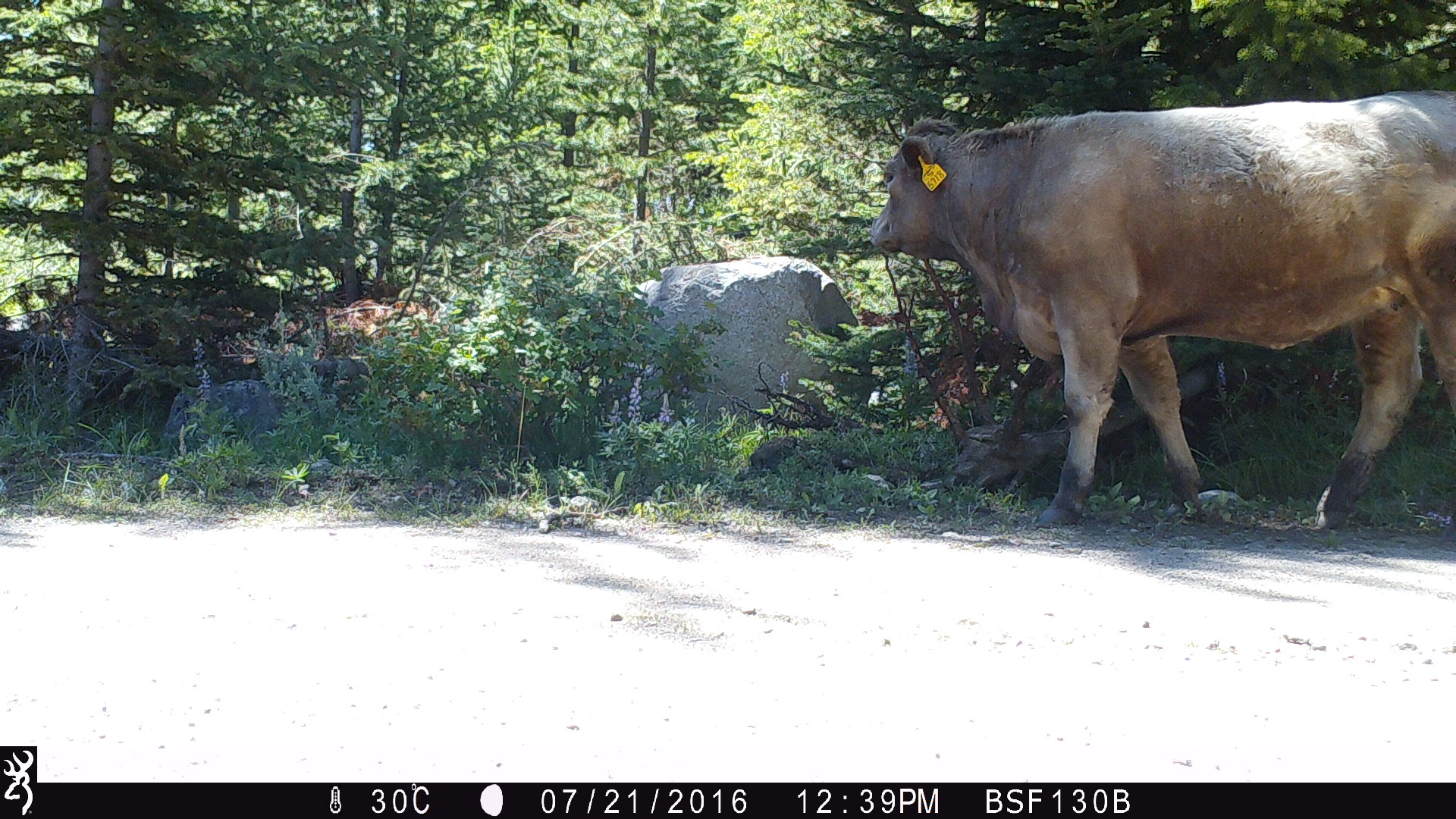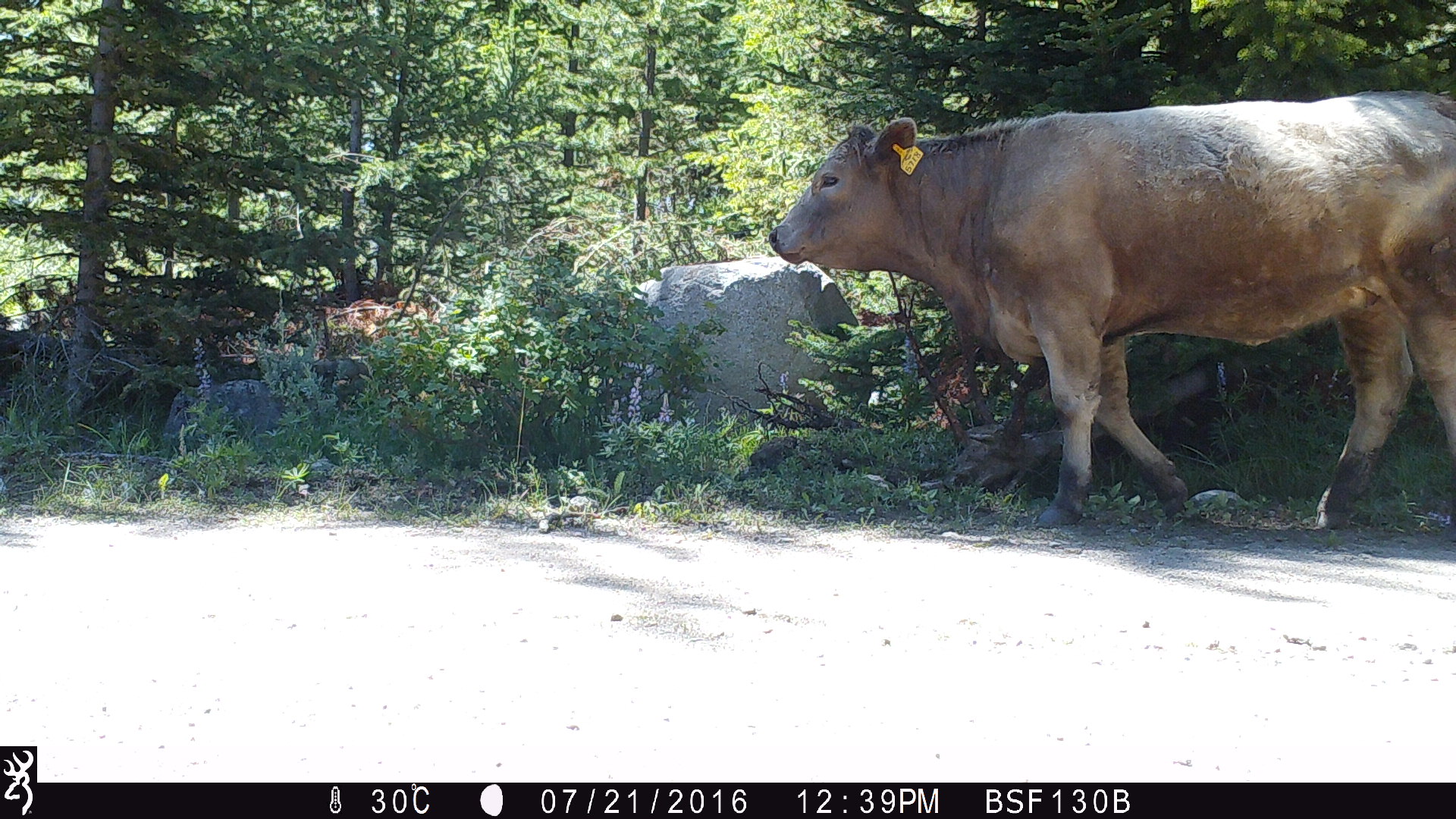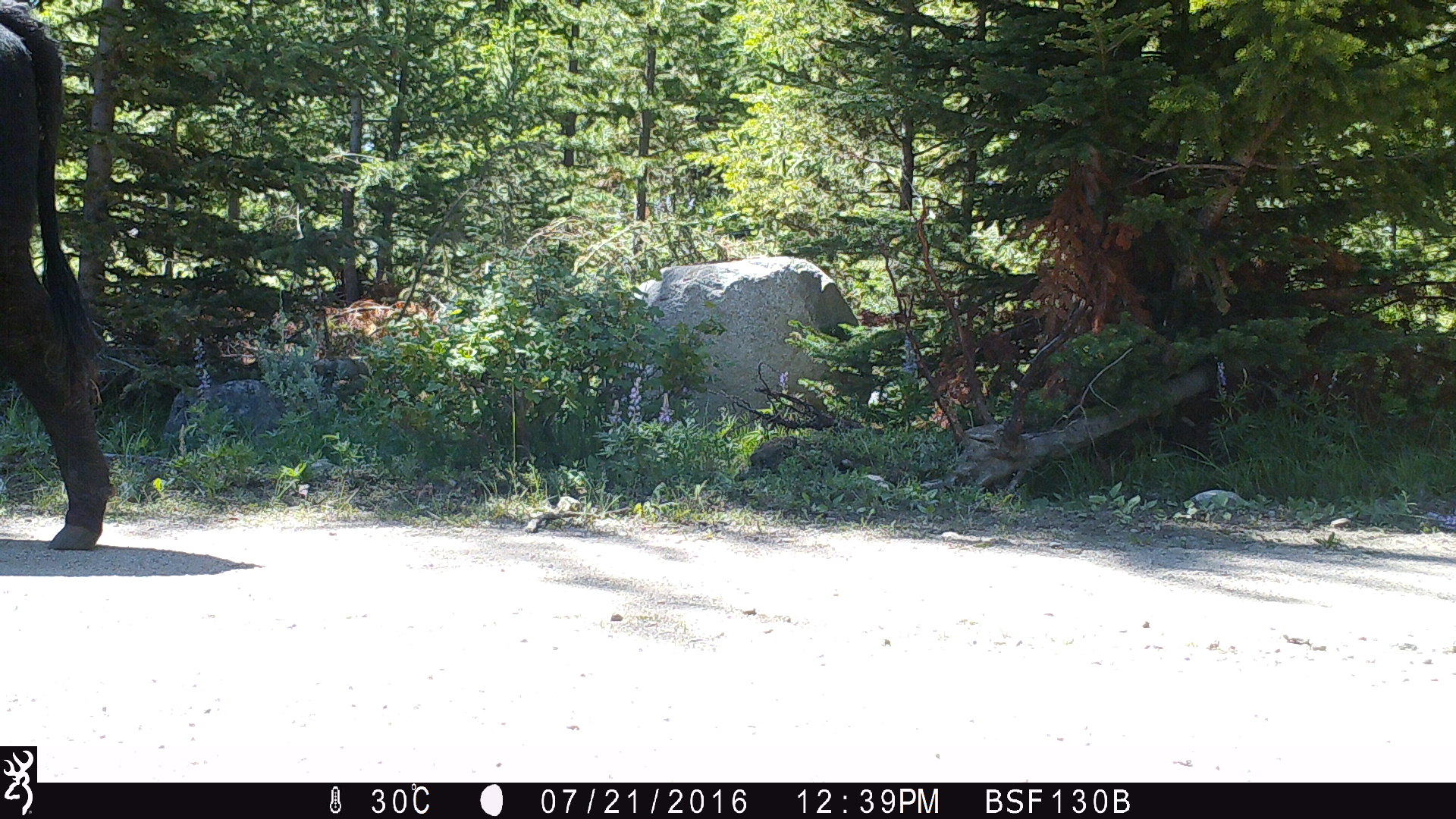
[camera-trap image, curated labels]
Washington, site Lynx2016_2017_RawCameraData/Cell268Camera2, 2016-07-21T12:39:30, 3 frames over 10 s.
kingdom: Animalia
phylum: Chordata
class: Mammalia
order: Artiodactyla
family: Bovidae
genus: Bos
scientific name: Bos taurus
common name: domestic cattle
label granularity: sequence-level